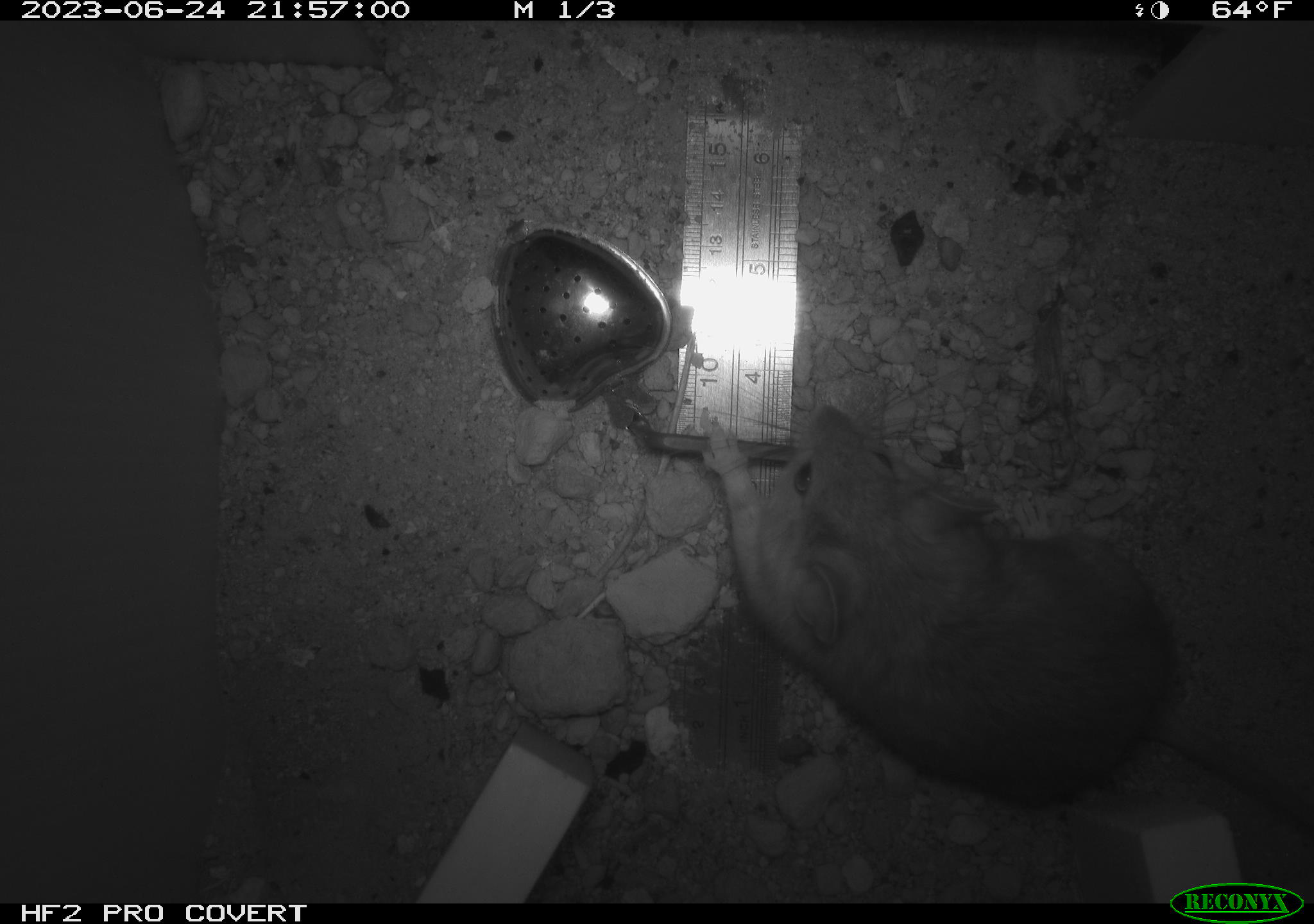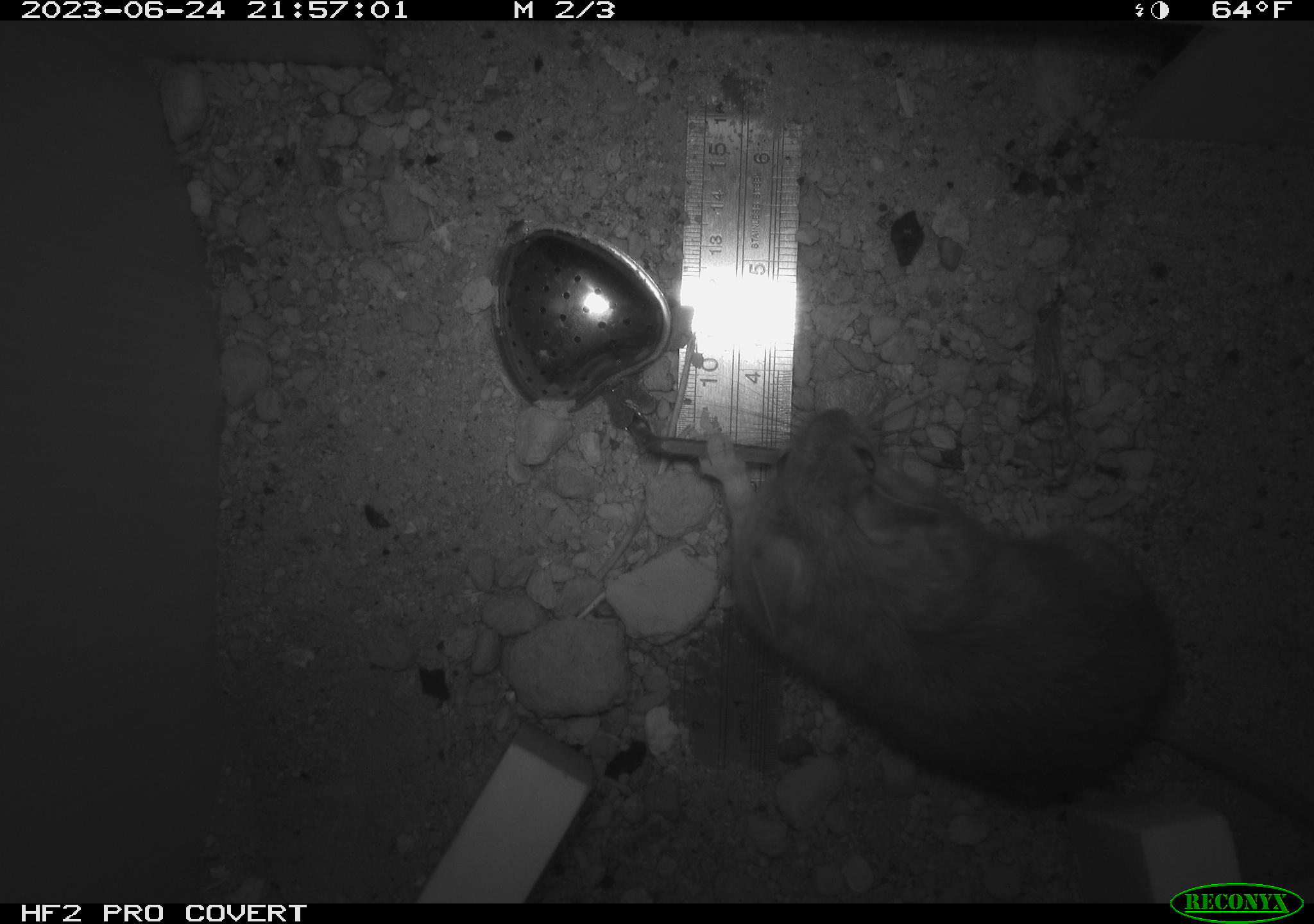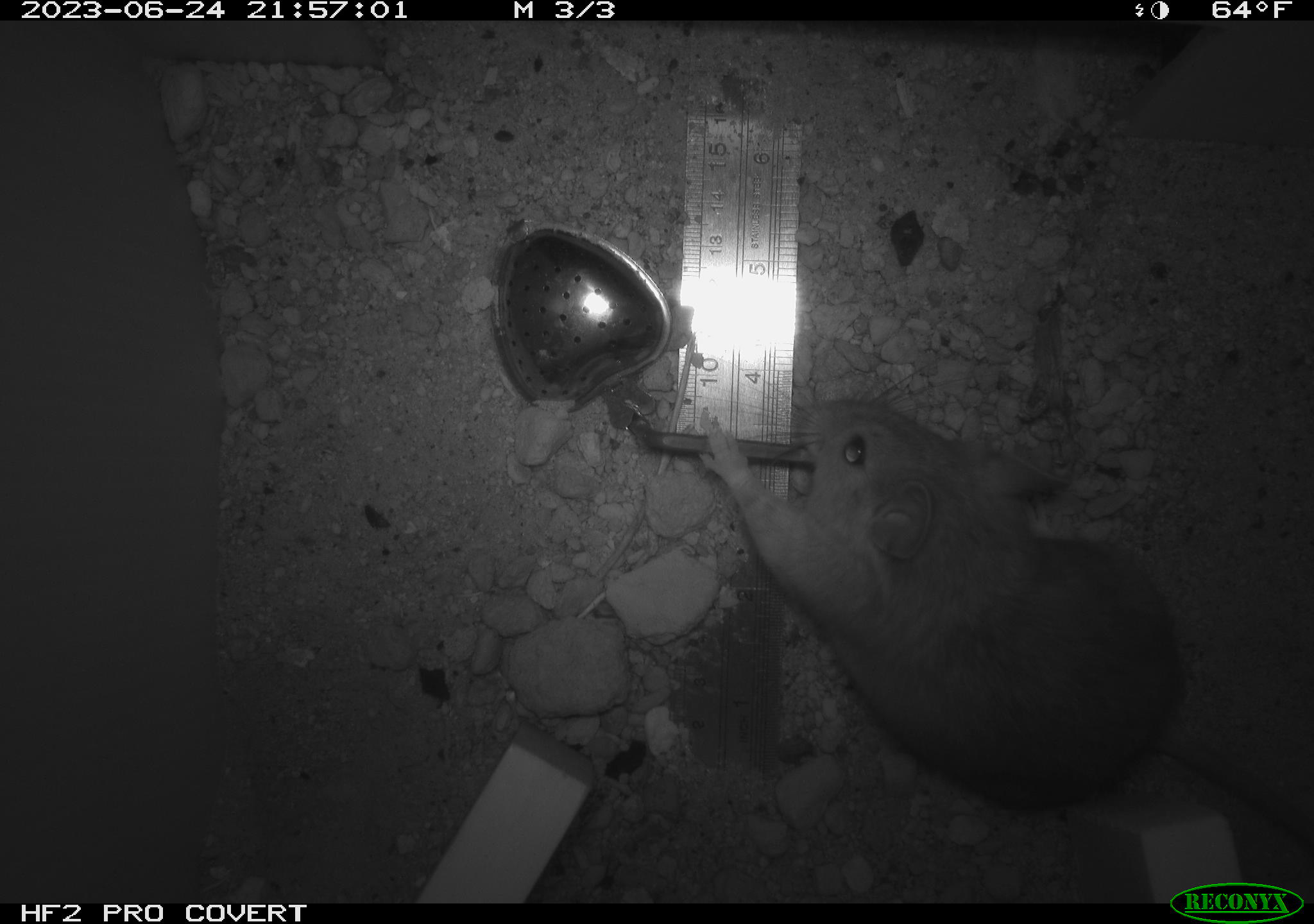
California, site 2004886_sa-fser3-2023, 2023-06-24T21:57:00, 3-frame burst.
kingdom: Animalia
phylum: Chordata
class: Mammalia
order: Rodentia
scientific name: Rodentia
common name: mouse species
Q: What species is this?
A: Mouse species (Rodentia).